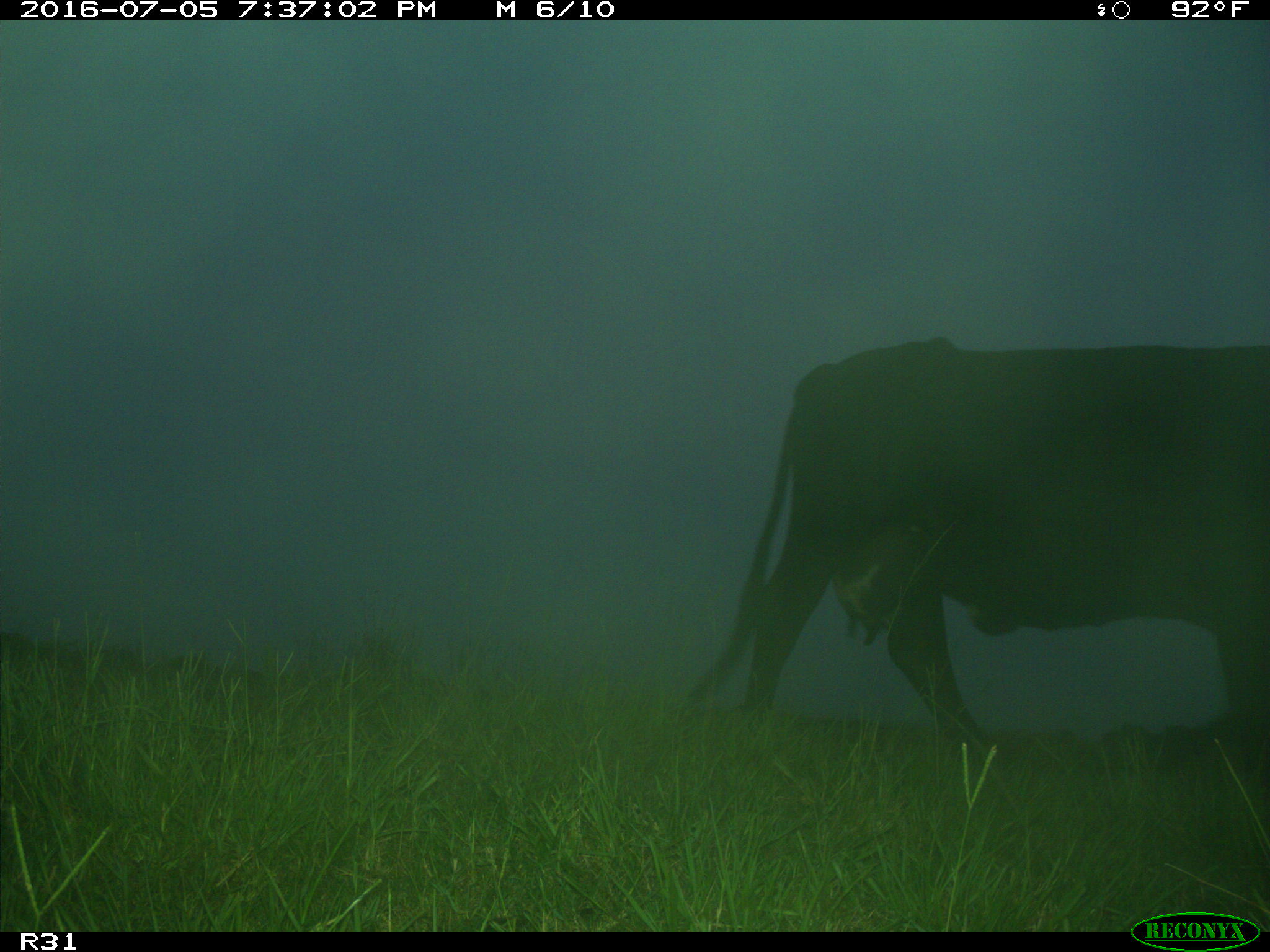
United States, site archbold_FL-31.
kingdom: Animalia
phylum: Chordata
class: Mammalia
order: Artiodactyla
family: Bovidae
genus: Bos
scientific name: Bos taurus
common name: domestic cow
Bos taurus (domestic cow).